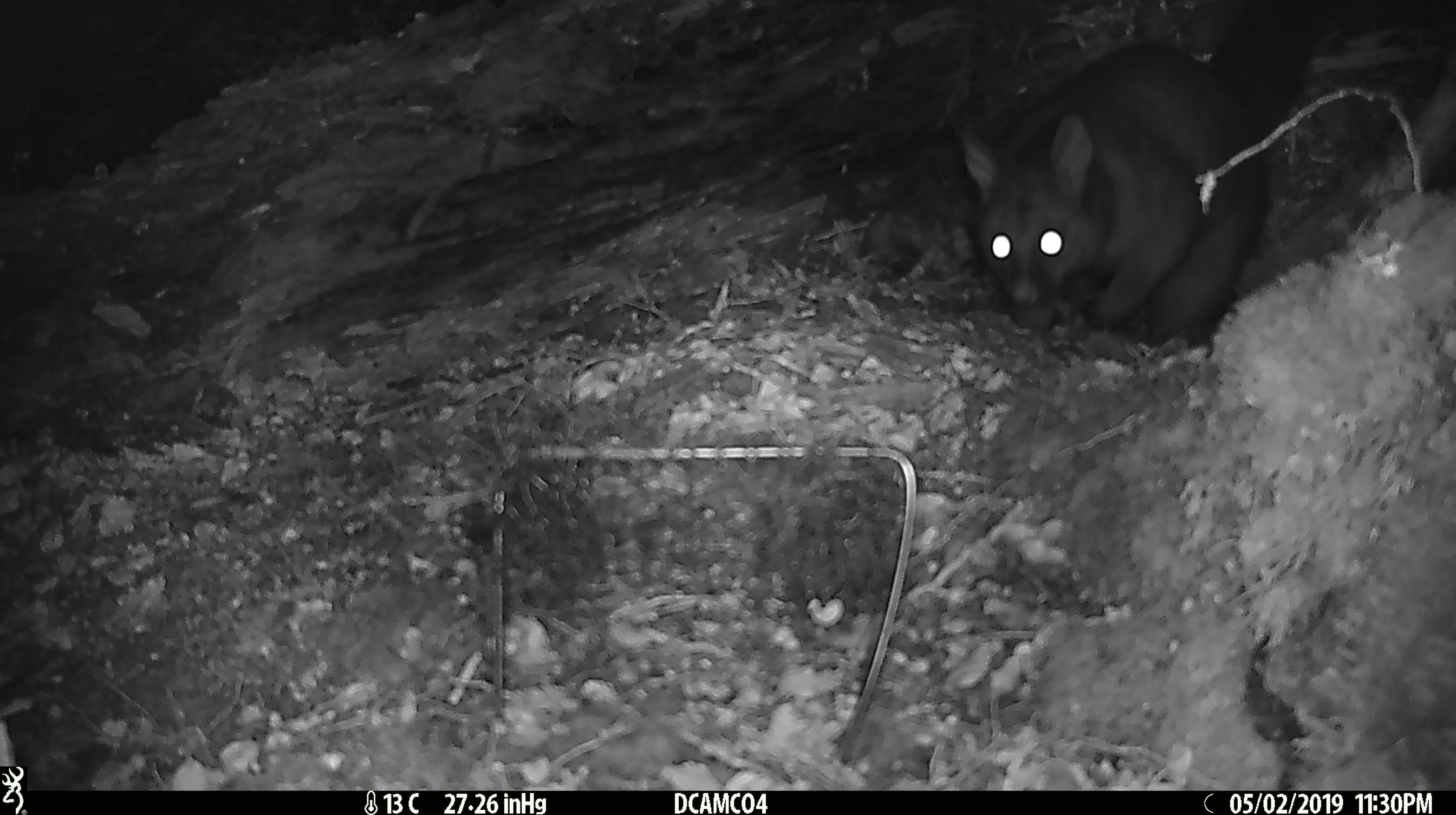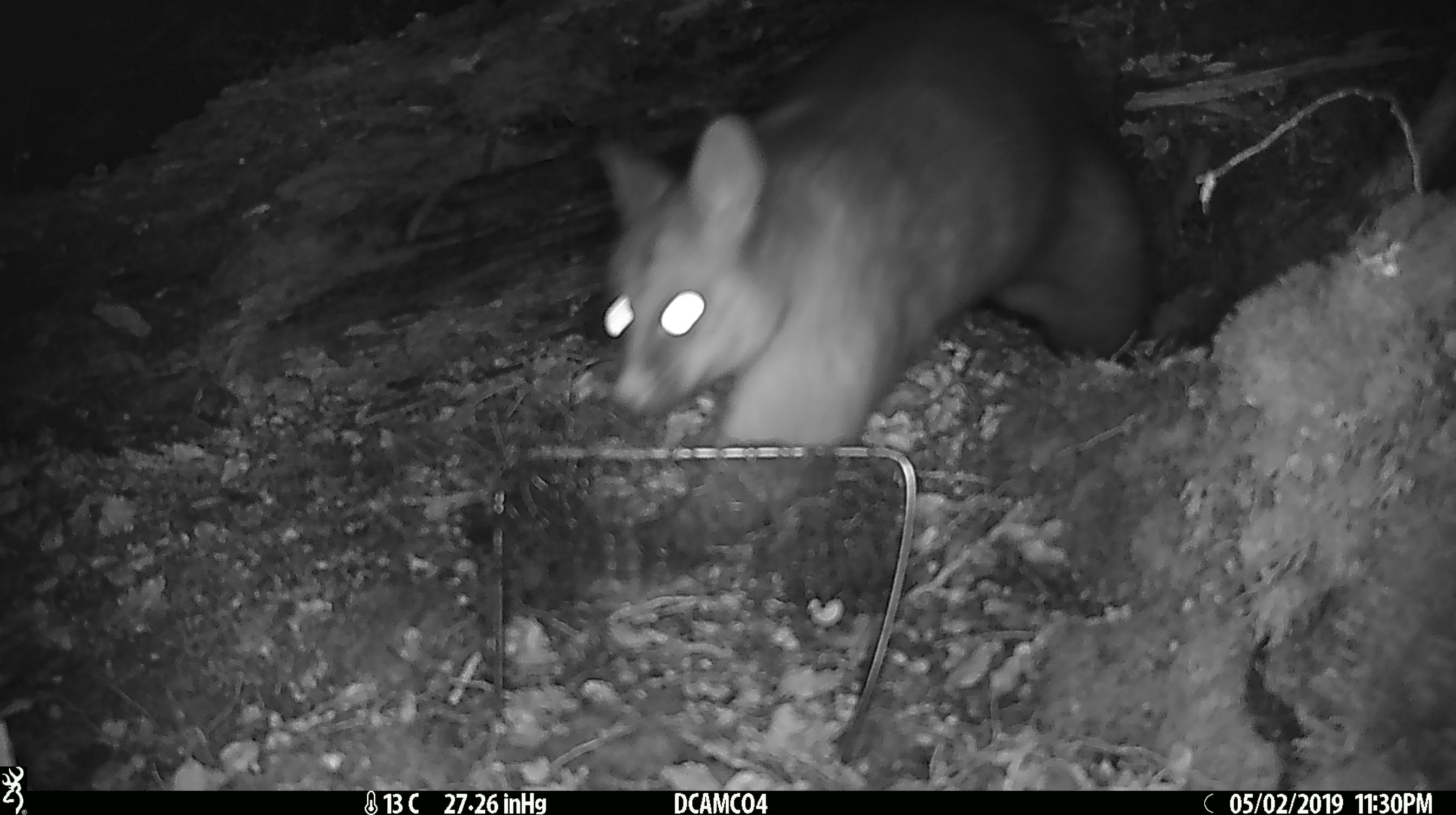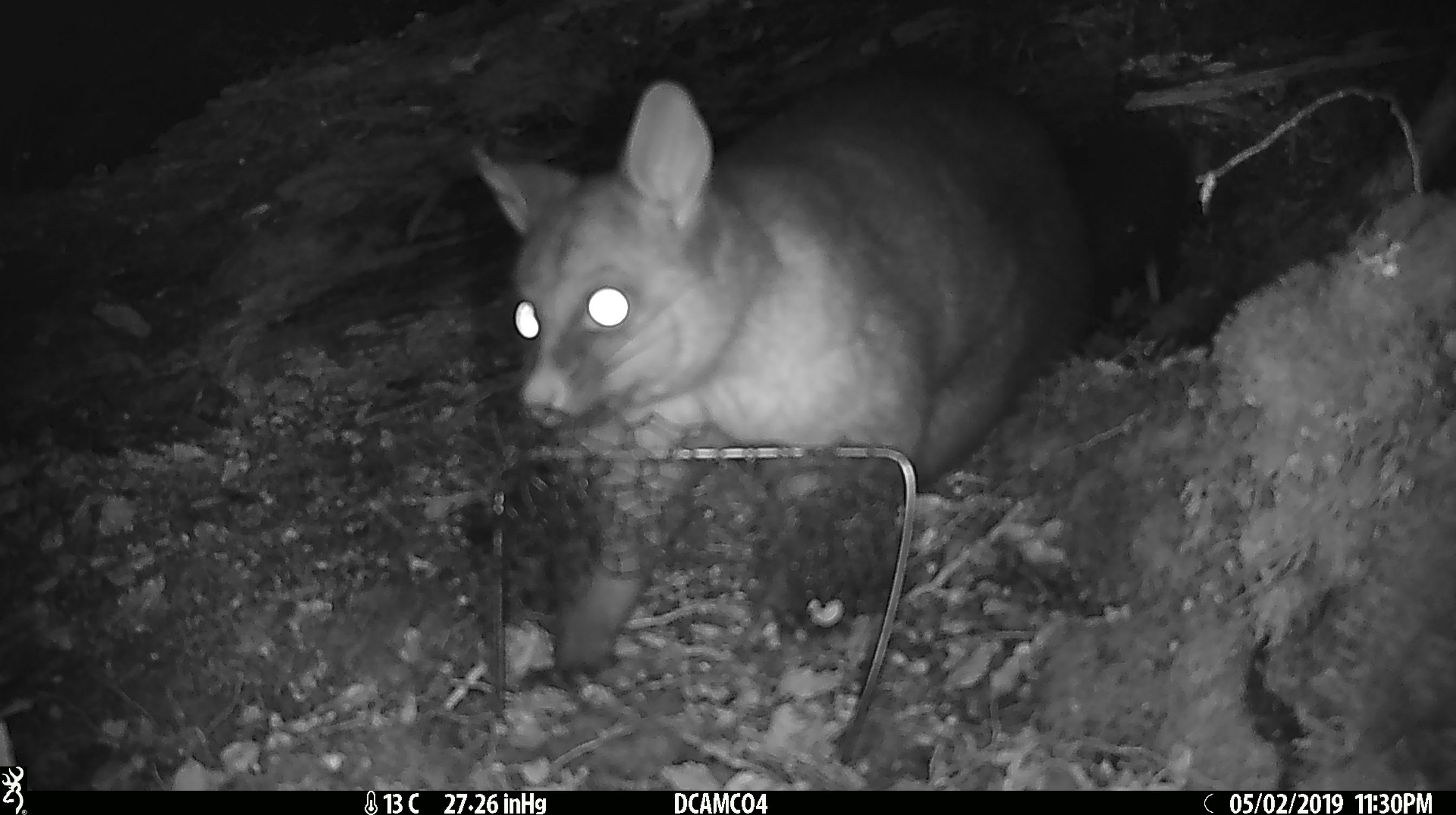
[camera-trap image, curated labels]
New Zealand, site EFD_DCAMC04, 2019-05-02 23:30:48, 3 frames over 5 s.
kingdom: Animalia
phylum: Chordata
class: Mammalia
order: Diprotodontia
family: Phalangeridae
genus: Trichosurus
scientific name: Trichosurus vulpecula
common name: common brushtail possum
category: possum